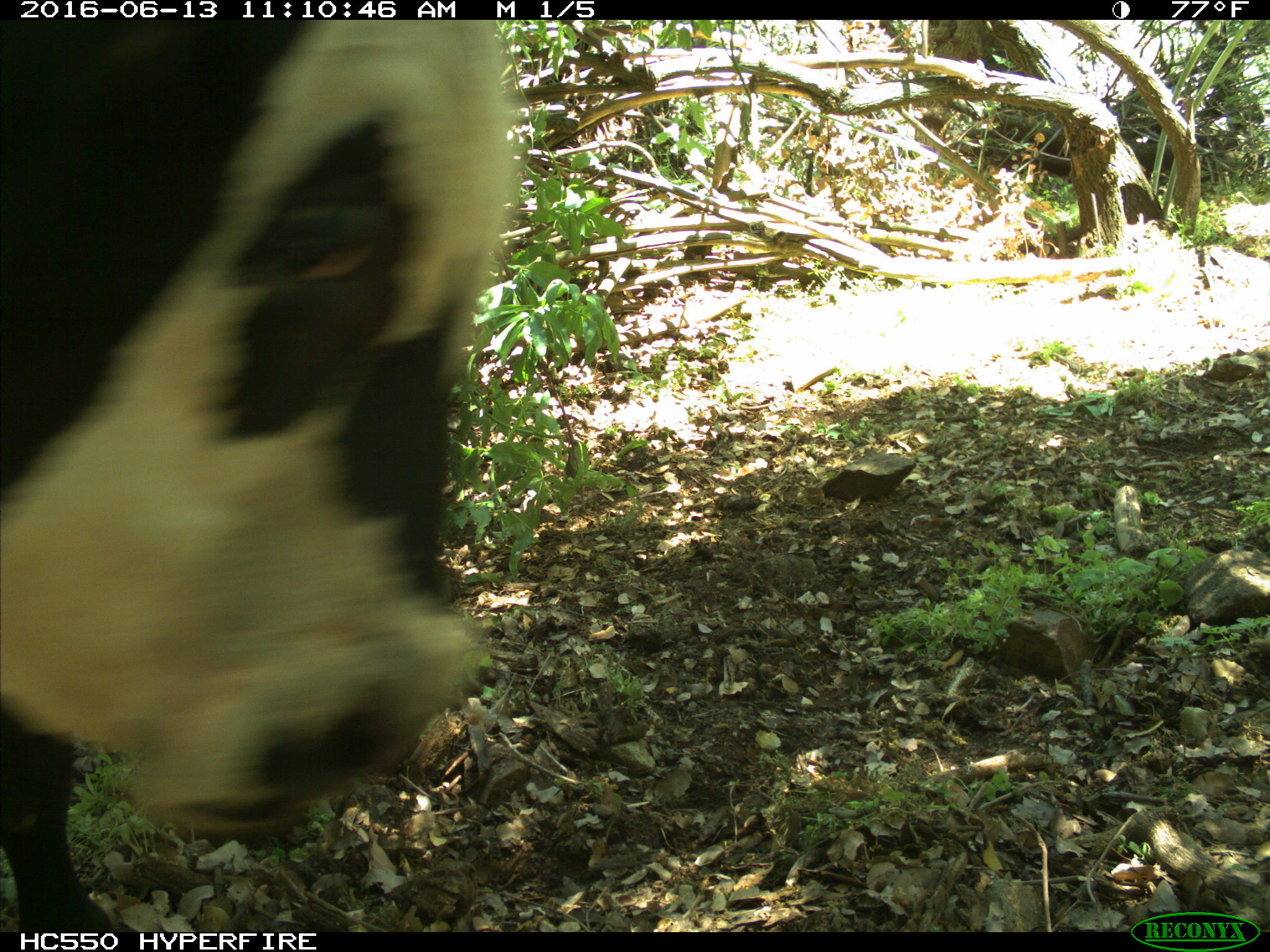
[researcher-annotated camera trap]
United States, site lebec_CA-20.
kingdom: Animalia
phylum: Chordata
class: Mammalia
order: Artiodactyla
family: Bovidae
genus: Bos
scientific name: Bos taurus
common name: domestic cow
Bos taurus (domestic cow).